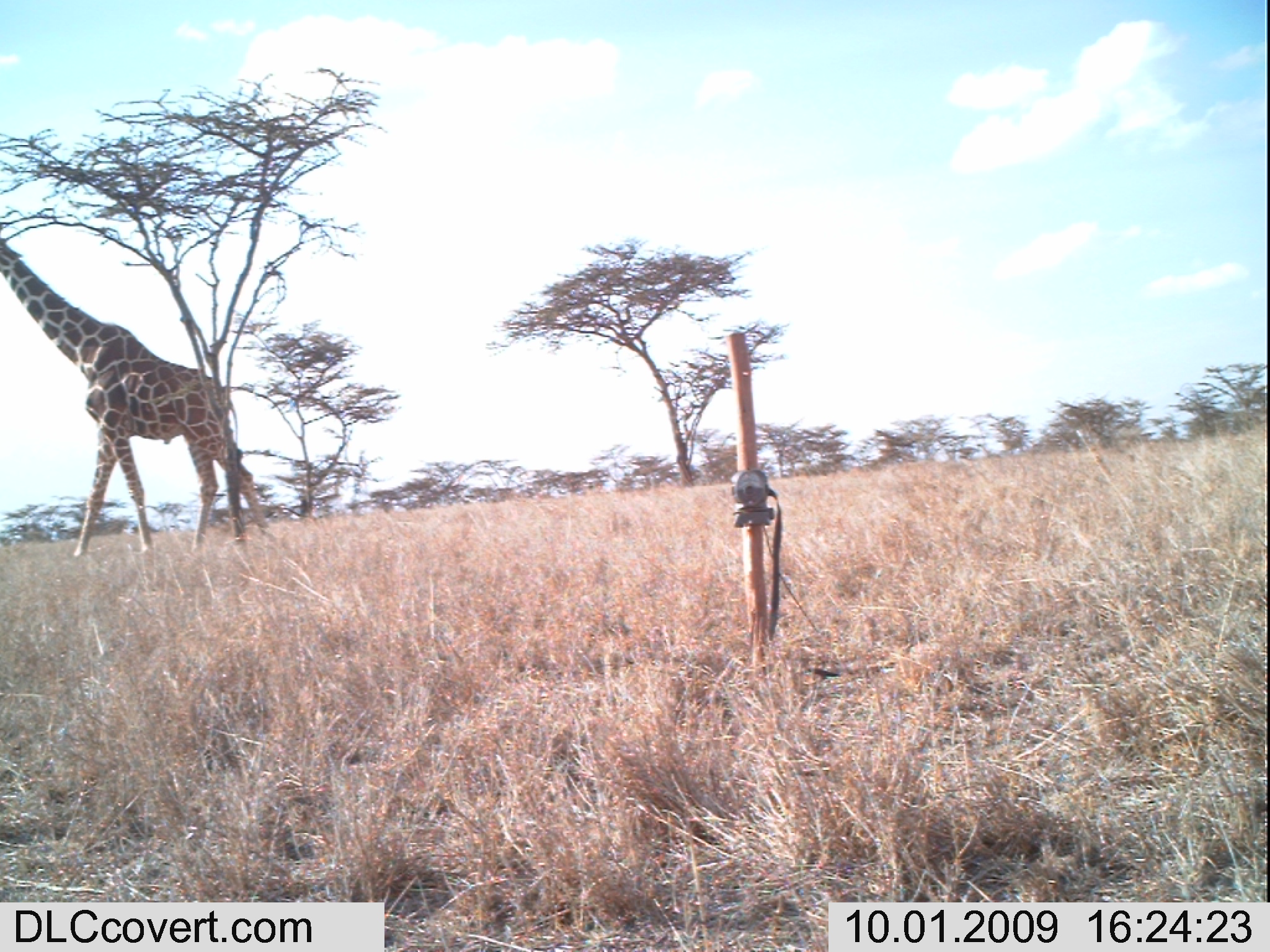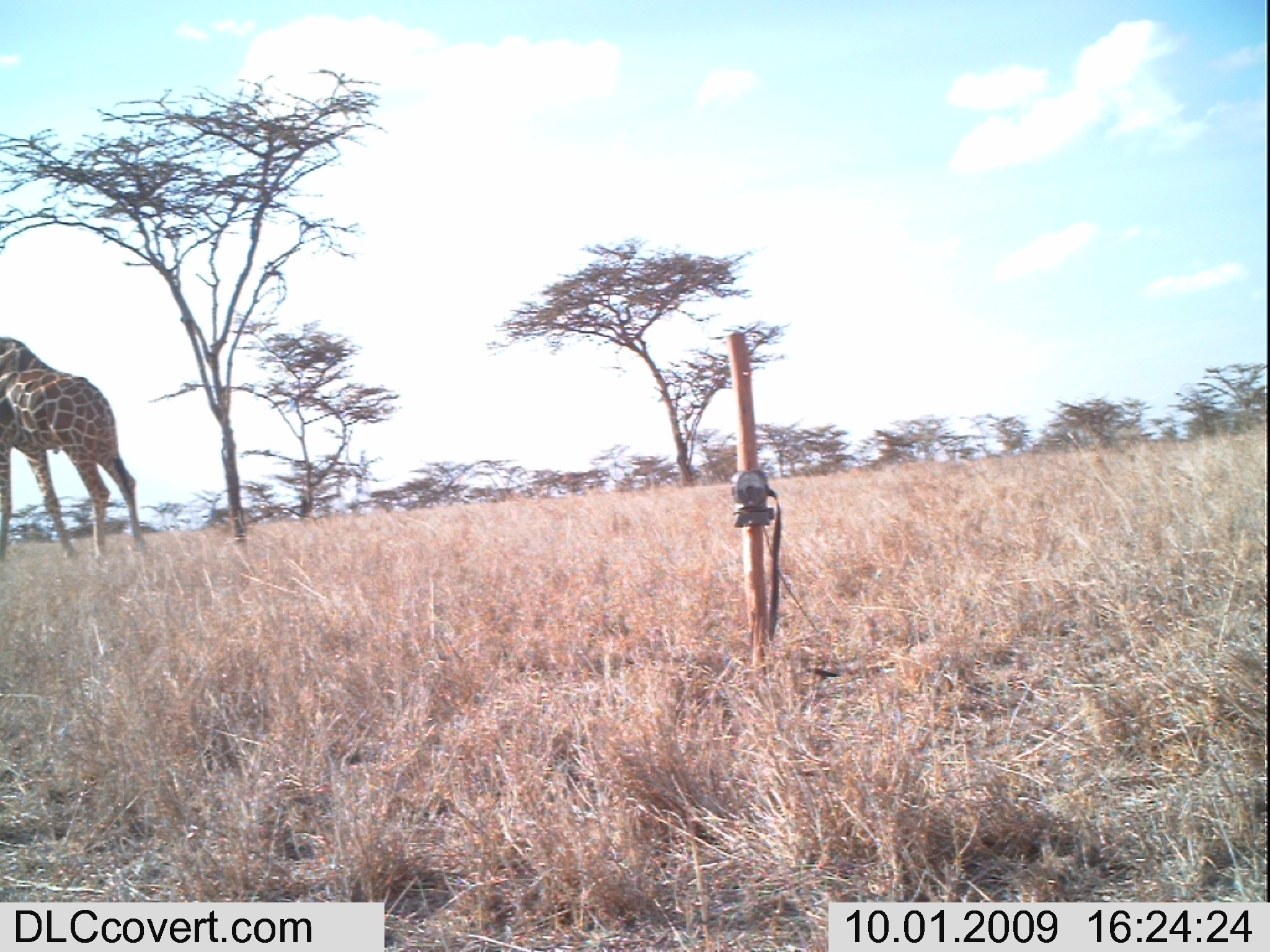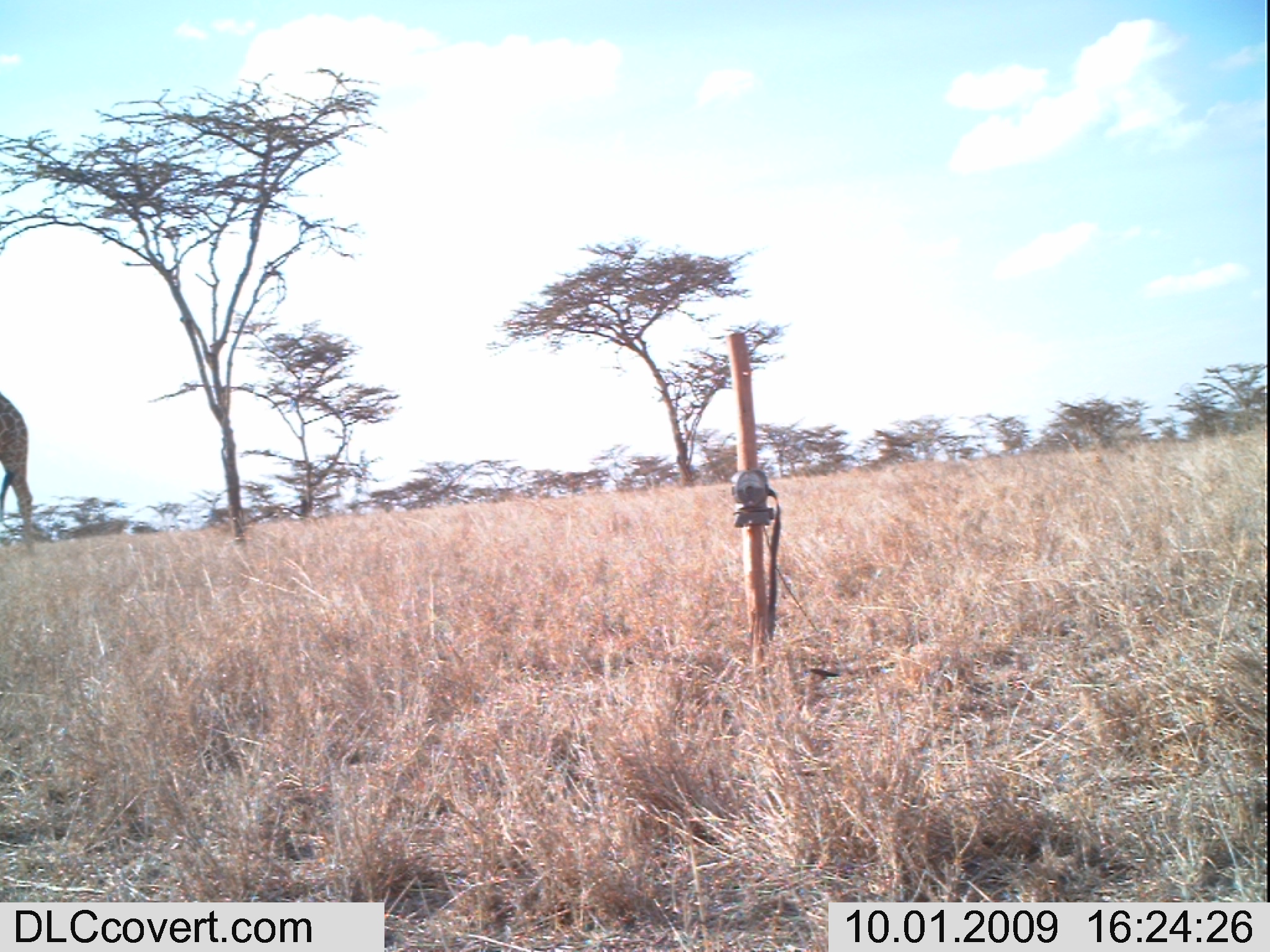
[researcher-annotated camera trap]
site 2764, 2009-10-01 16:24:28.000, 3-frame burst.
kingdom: Animalia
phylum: Chordata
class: Mammalia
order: Artiodactyla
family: Giraffidae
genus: Giraffa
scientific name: Giraffa camelopardalis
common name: giraffe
Giraffa camelopardalis (giraffe), count 1.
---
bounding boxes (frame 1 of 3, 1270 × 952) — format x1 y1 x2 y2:
giraffa camelopardalis: 0 237 269 548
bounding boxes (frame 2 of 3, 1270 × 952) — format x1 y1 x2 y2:
giraffa camelopardalis: 0 336 148 565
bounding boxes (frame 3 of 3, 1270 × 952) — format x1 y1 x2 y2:
giraffa camelopardalis: 1 395 33 550